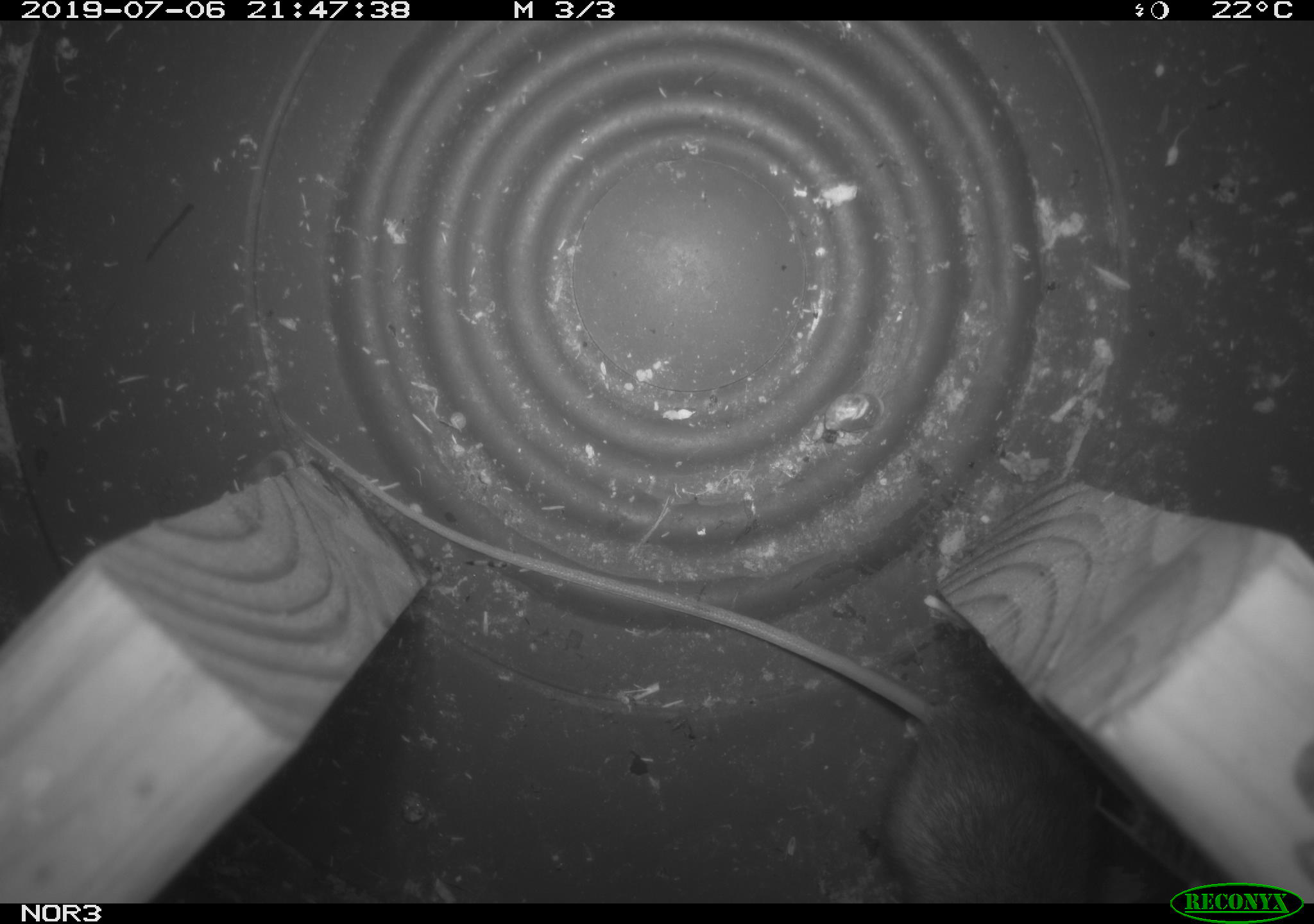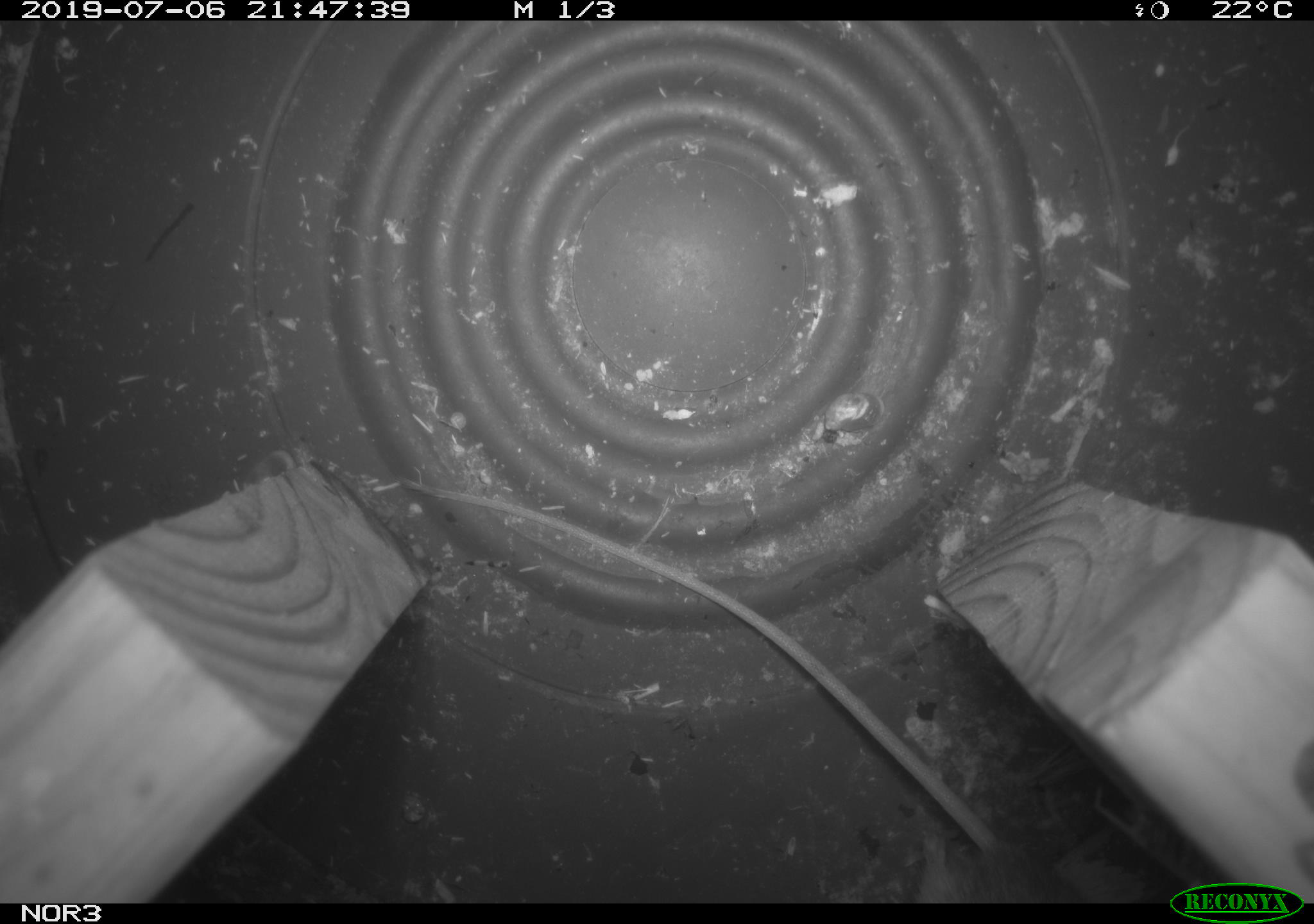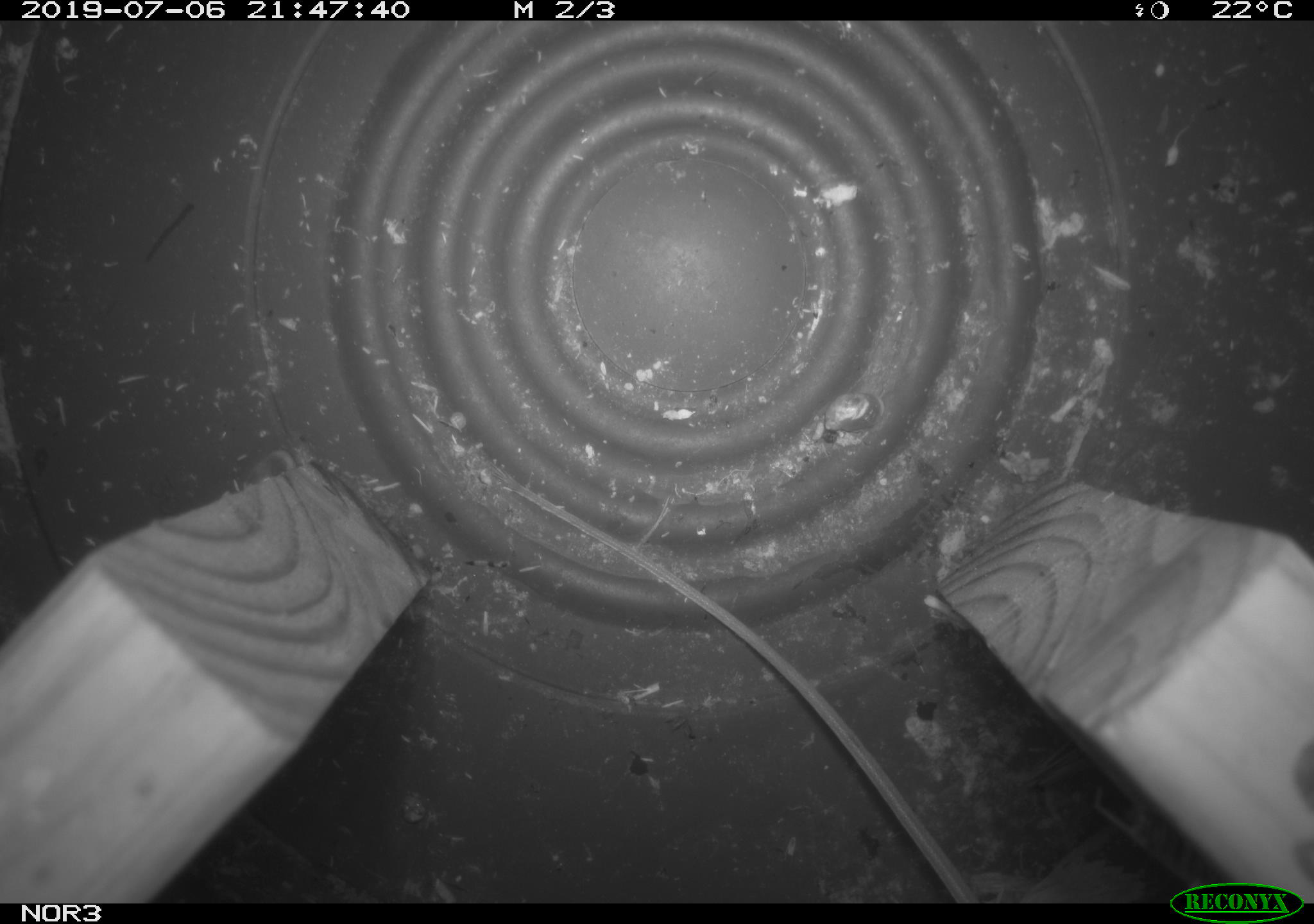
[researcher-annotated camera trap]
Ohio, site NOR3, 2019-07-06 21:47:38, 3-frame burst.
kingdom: Animalia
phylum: Chordata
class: Mammalia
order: Rodentia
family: Zapodidae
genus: Napaeozapus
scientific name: Napaeozapus insignis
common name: woodland jumping mouse